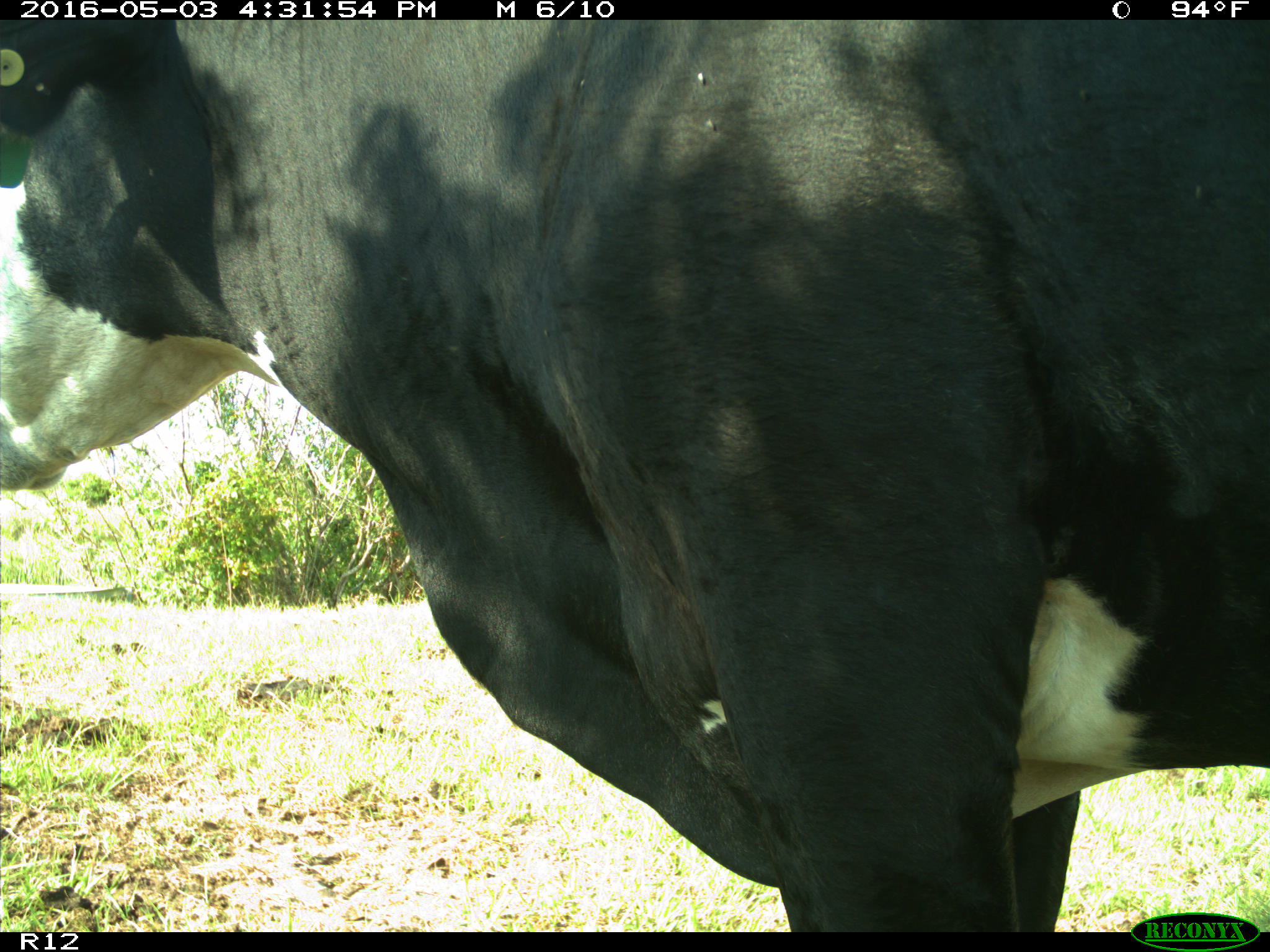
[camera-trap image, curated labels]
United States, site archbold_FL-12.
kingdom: Animalia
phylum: Chordata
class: Mammalia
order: Artiodactyla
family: Bovidae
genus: Bos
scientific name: Bos taurus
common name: domestic cow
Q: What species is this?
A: Bos taurus (domestic cow).